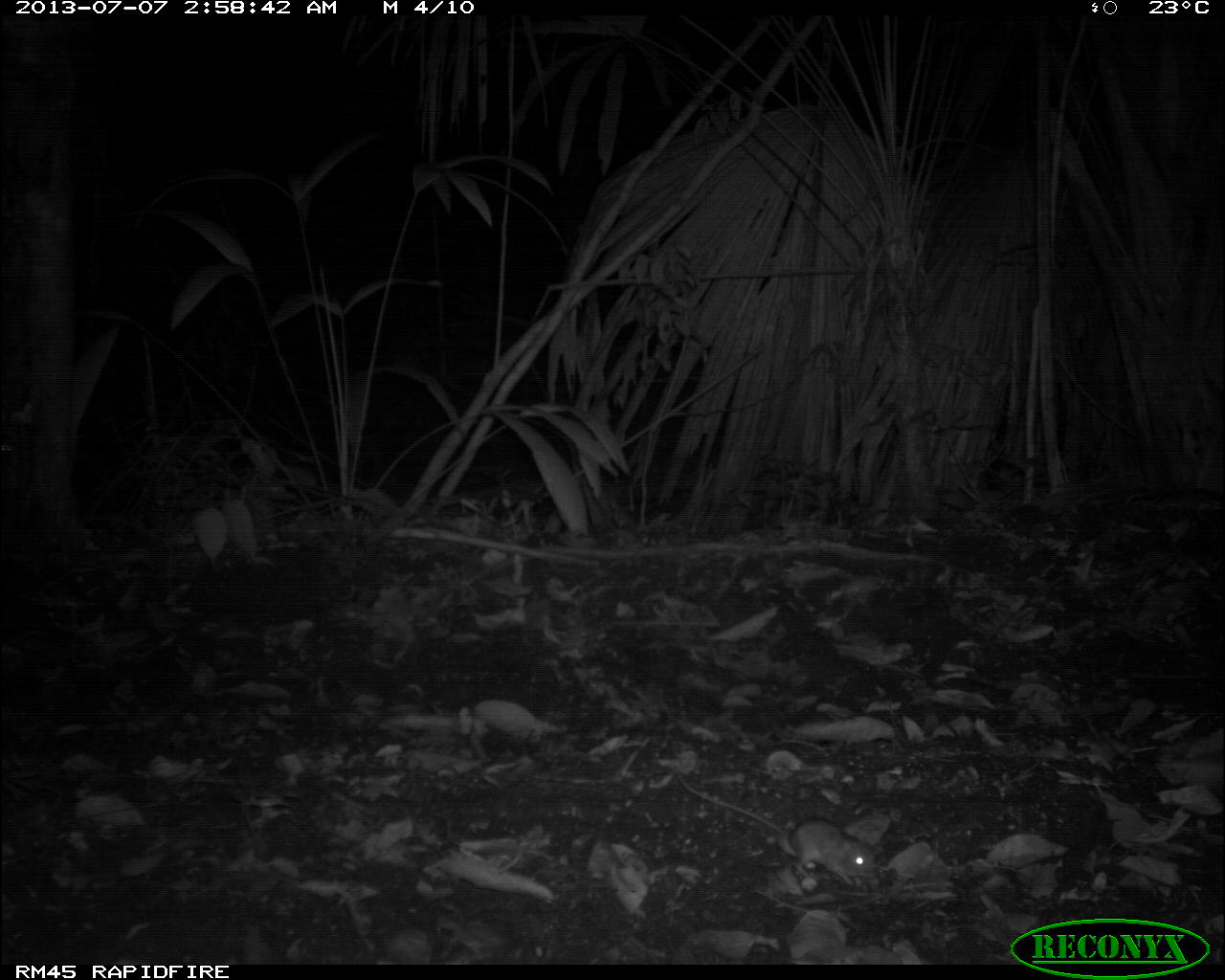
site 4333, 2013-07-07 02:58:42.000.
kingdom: Animalia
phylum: Chordata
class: Mammalia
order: Rodentia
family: Cricetidae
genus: Peromyscus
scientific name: Peromyscus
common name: deermice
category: peromyscus sp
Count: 1.